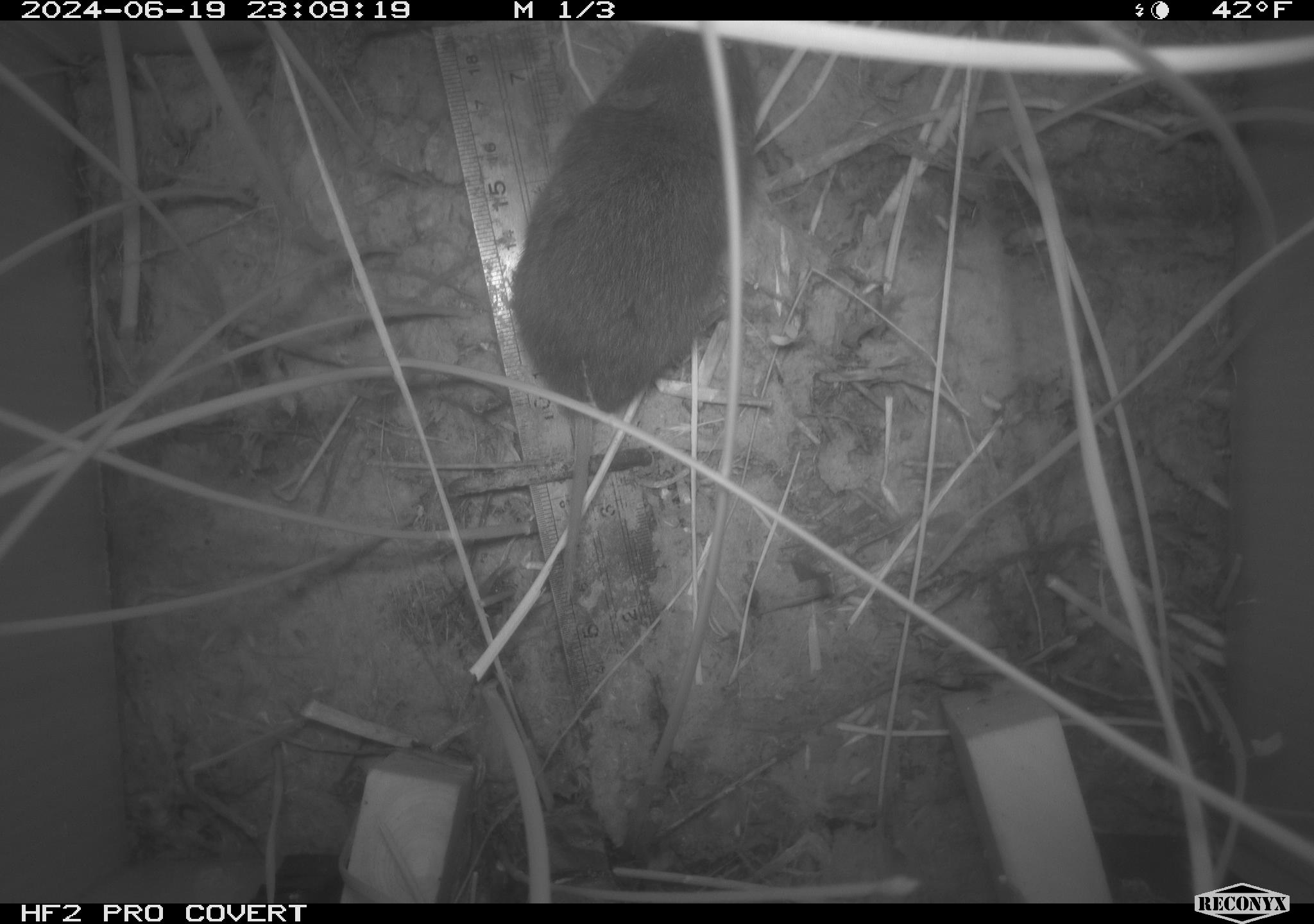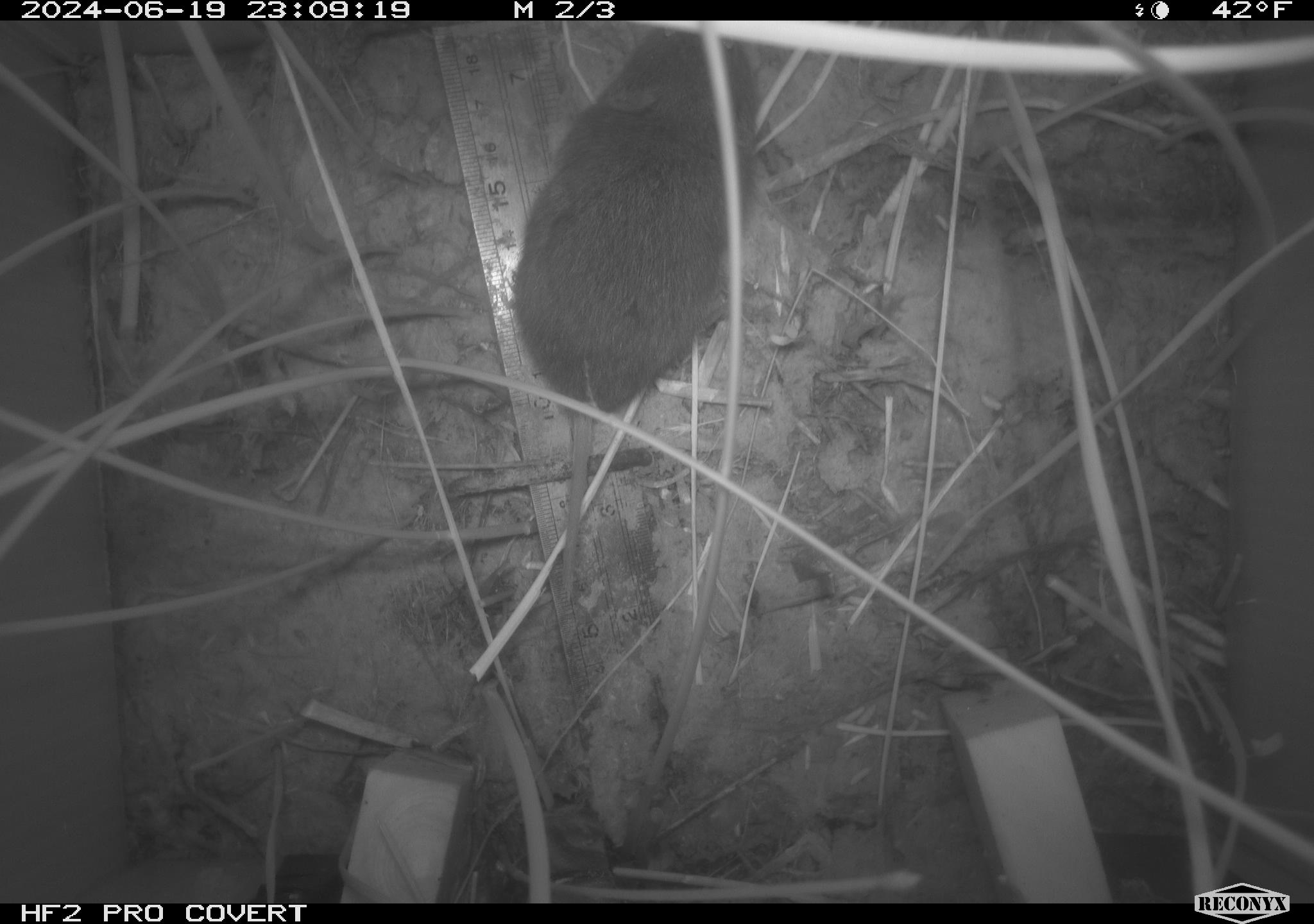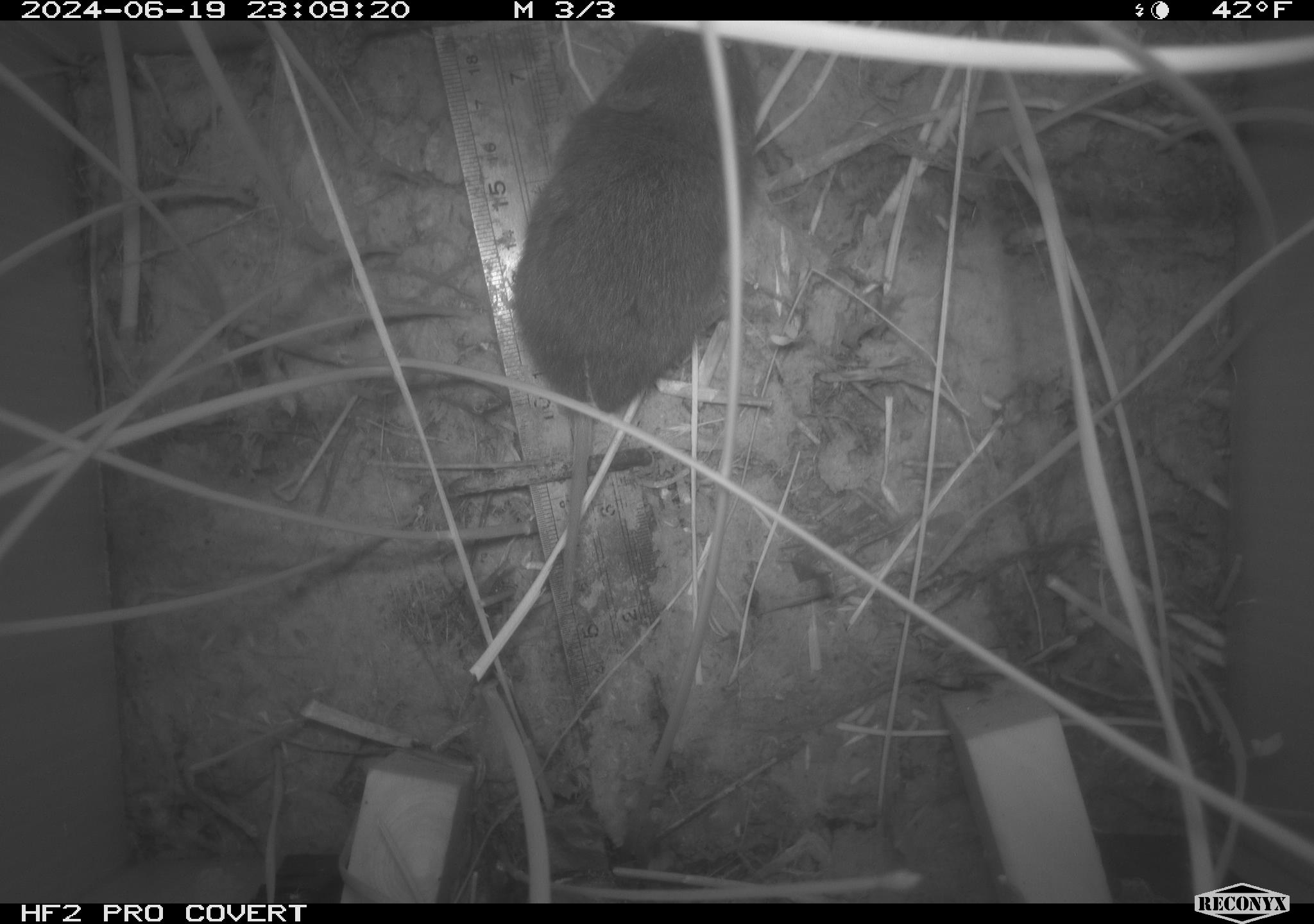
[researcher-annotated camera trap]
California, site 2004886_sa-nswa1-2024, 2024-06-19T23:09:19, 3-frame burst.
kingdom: Animalia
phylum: Chordata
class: Mammalia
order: Rodentia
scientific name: Rodentia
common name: rodent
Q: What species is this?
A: Rodent (Rodentia).